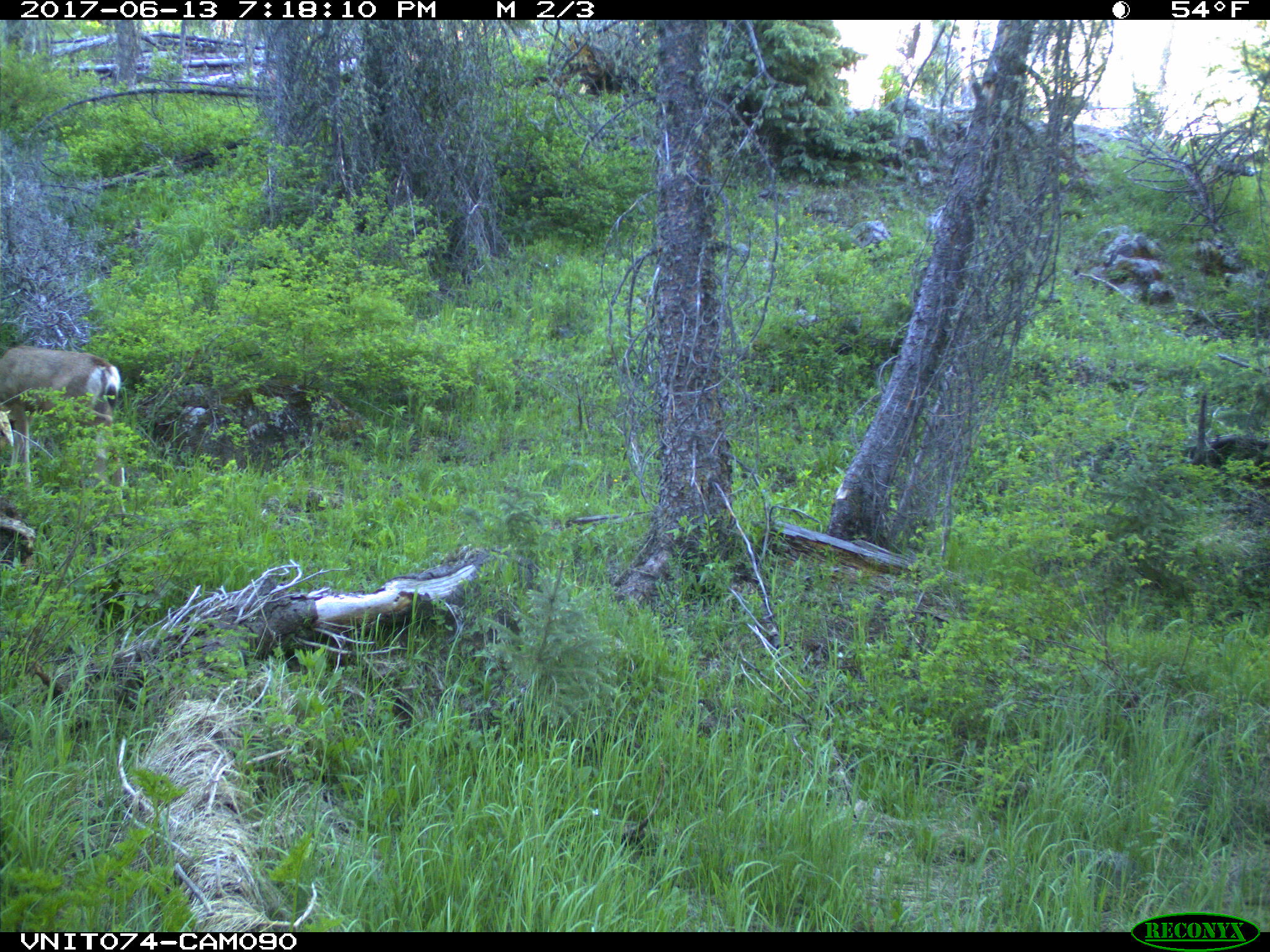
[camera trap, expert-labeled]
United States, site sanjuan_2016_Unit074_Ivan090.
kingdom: Animalia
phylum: Chordata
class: Mammalia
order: Artiodactyla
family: Cervidae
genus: Odocoileus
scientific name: Odocoileus hemionus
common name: mule deer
Odocoileus hemionus (mule deer).